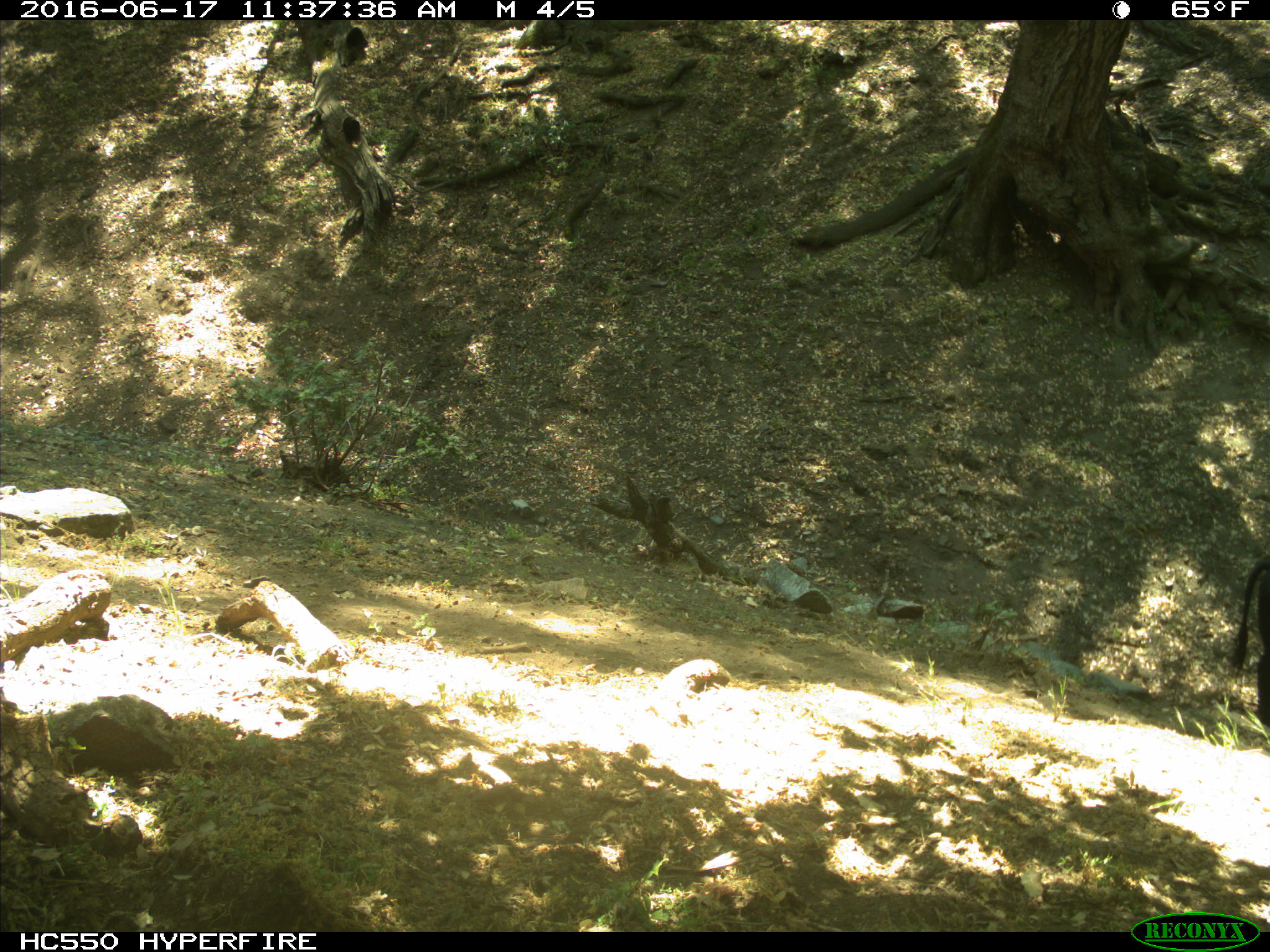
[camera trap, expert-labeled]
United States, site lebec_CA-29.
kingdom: Animalia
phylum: Chordata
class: Mammalia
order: Artiodactyla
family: Bovidae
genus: Bos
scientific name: Bos taurus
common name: domestic cow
Bos taurus (domestic cow).